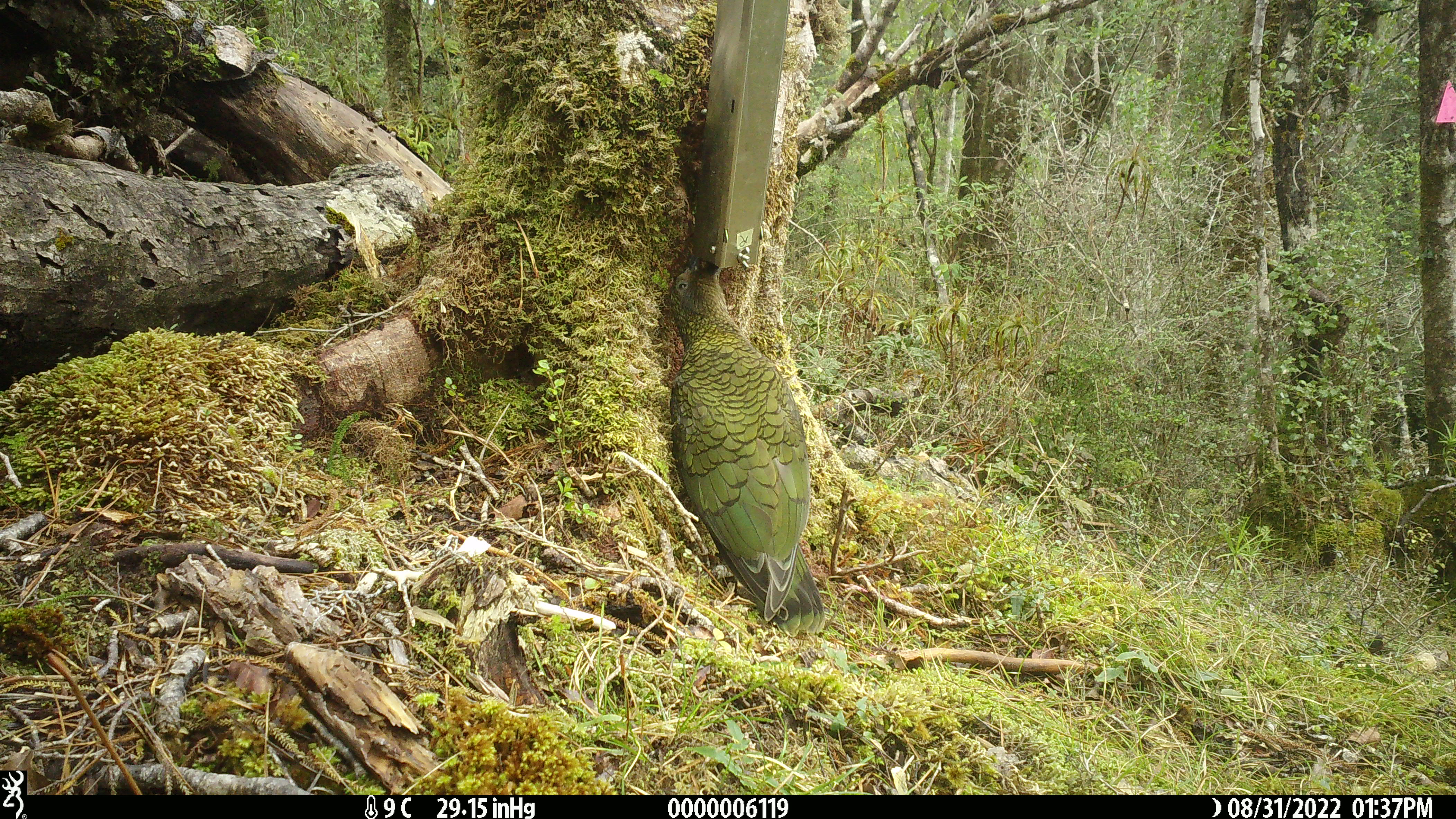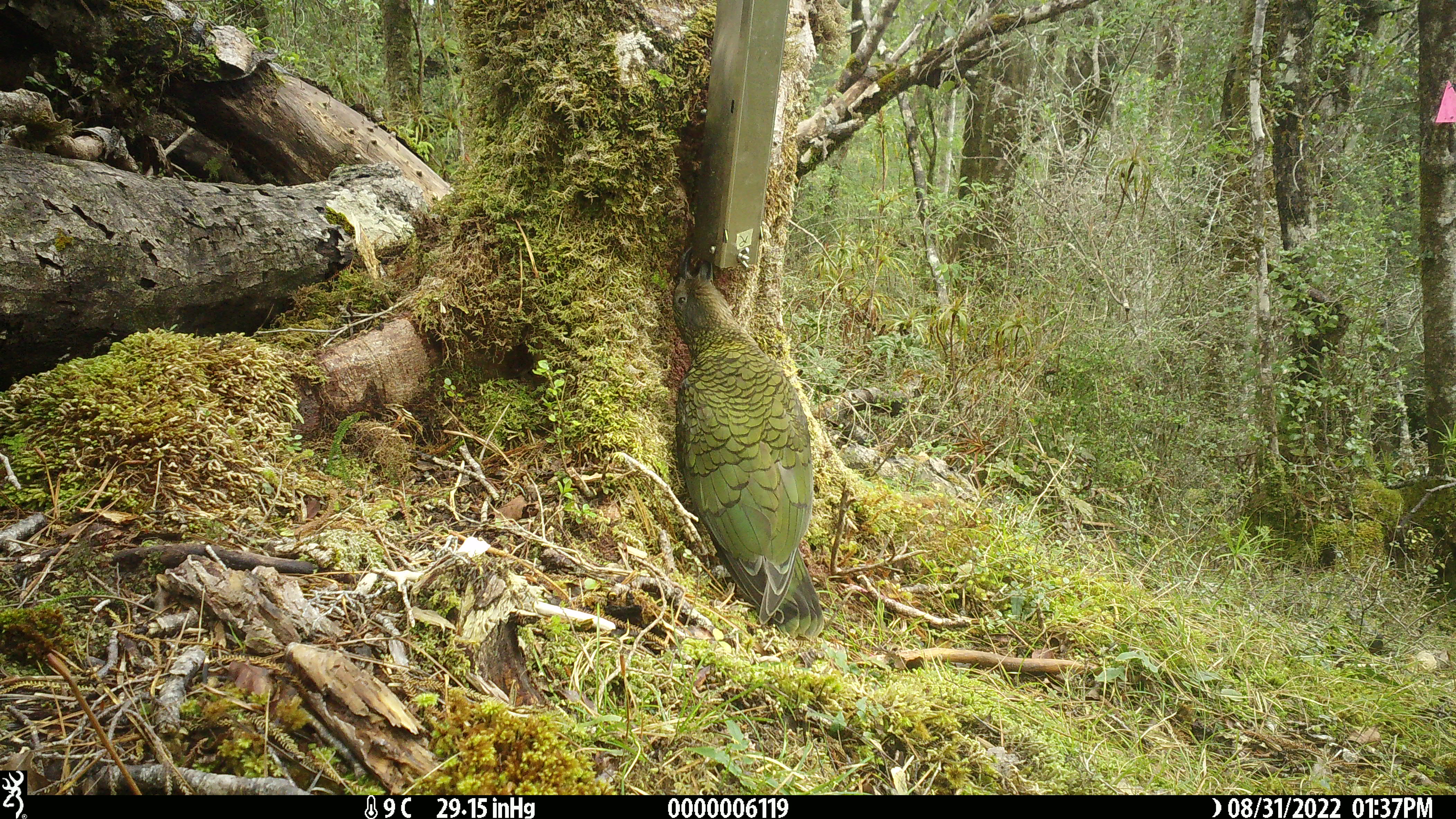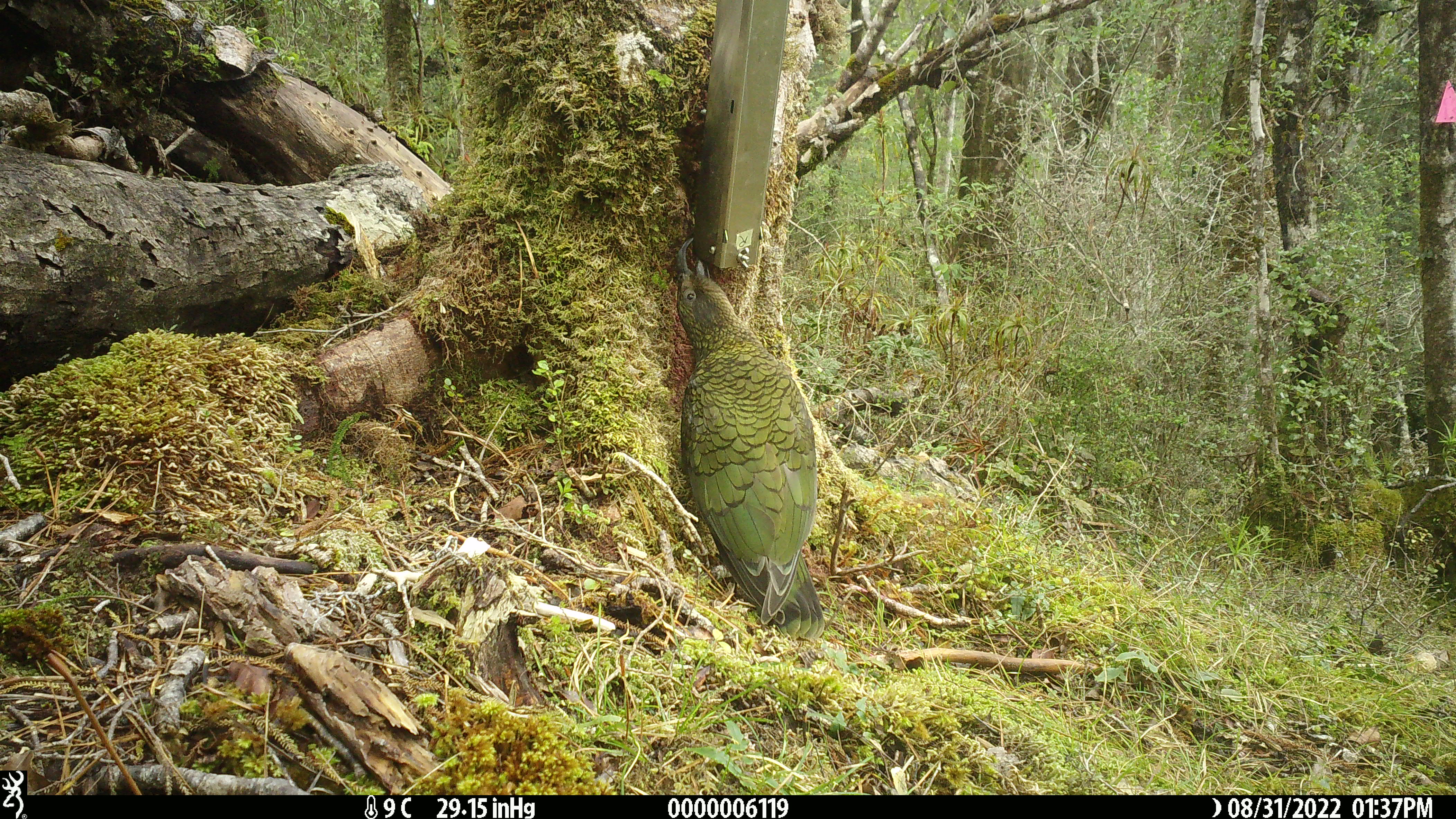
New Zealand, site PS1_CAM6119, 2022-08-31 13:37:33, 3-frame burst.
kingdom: Animalia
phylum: Chordata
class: Aves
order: Psittaciformes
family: Strigopidae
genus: Nestor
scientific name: Nestor notabilis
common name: kea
Kea (Nestor notabilis).